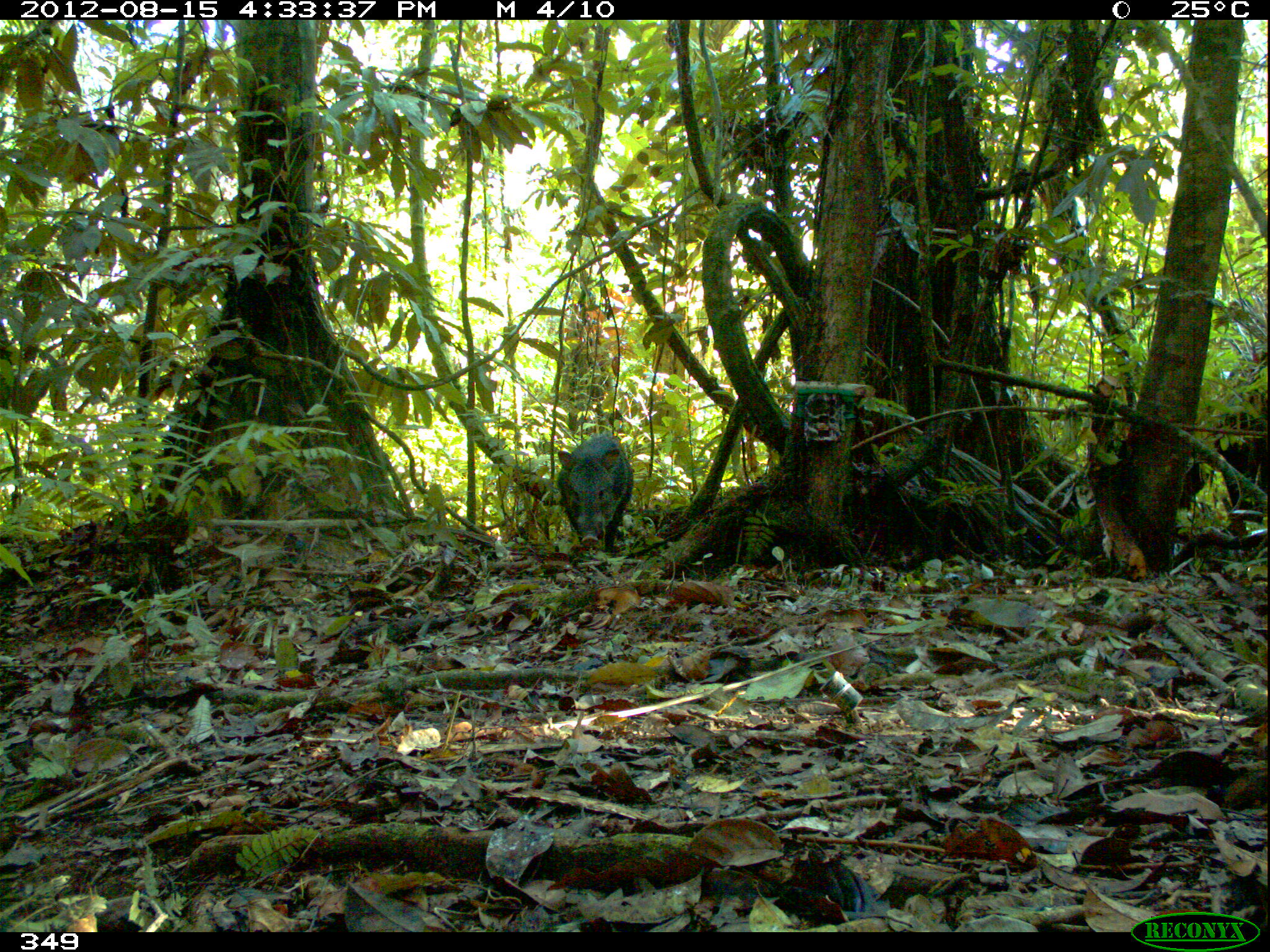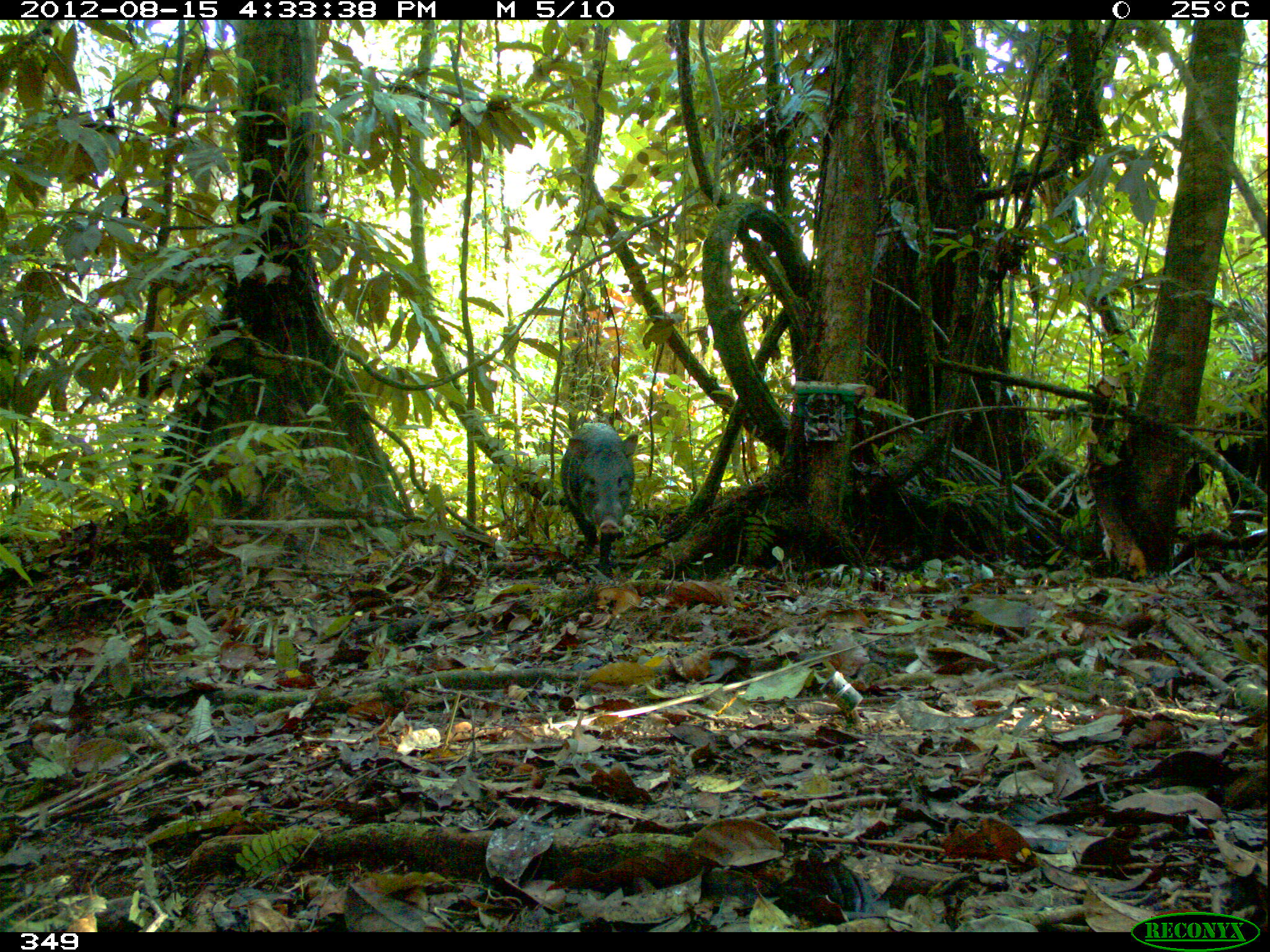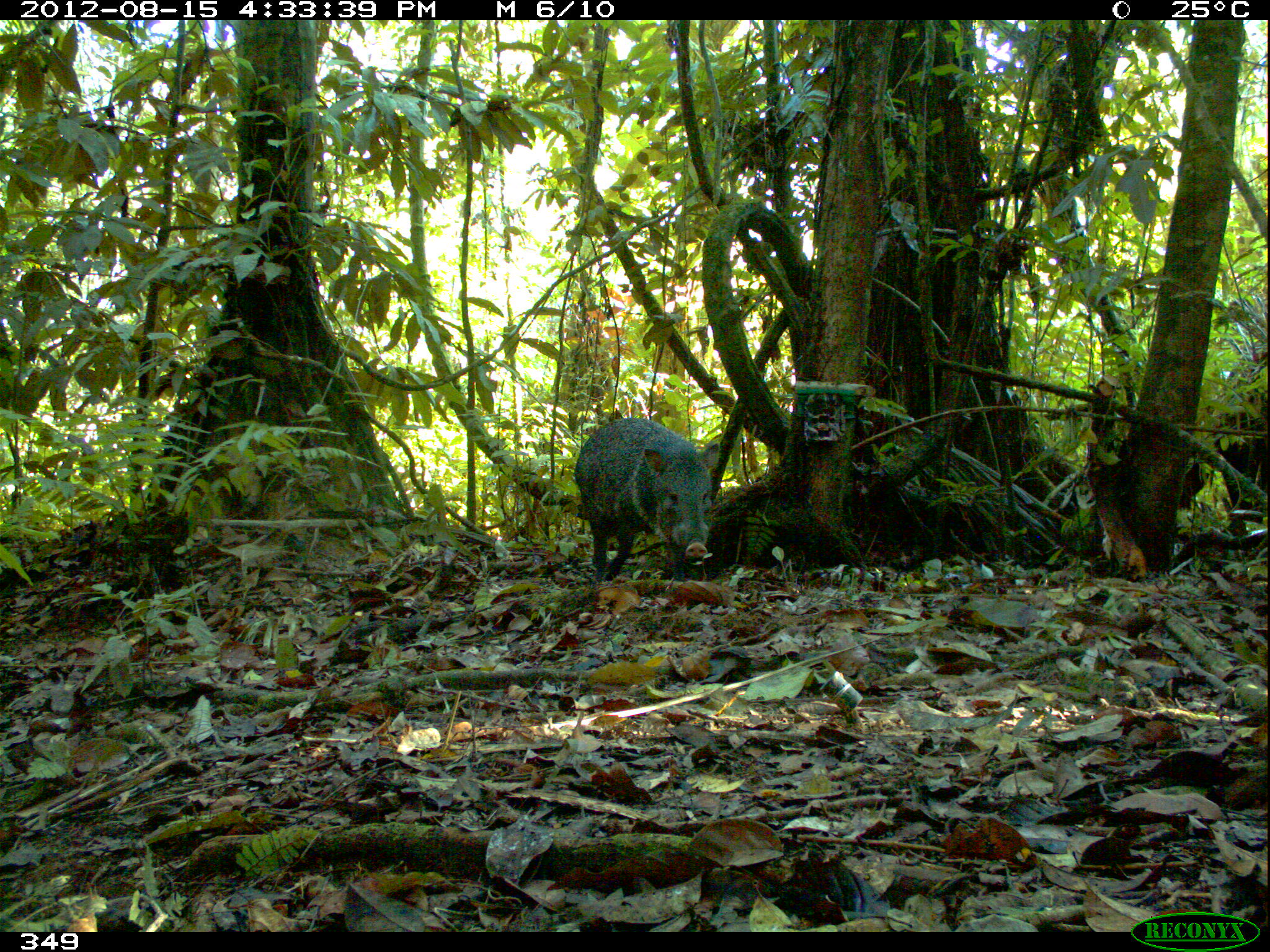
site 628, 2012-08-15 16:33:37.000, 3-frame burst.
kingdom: Animalia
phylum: Chordata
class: Mammalia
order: Artiodactyla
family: Tayassuidae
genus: Pecari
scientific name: Pecari tajacu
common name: collared peccary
Pecari tajacu (collared peccary).